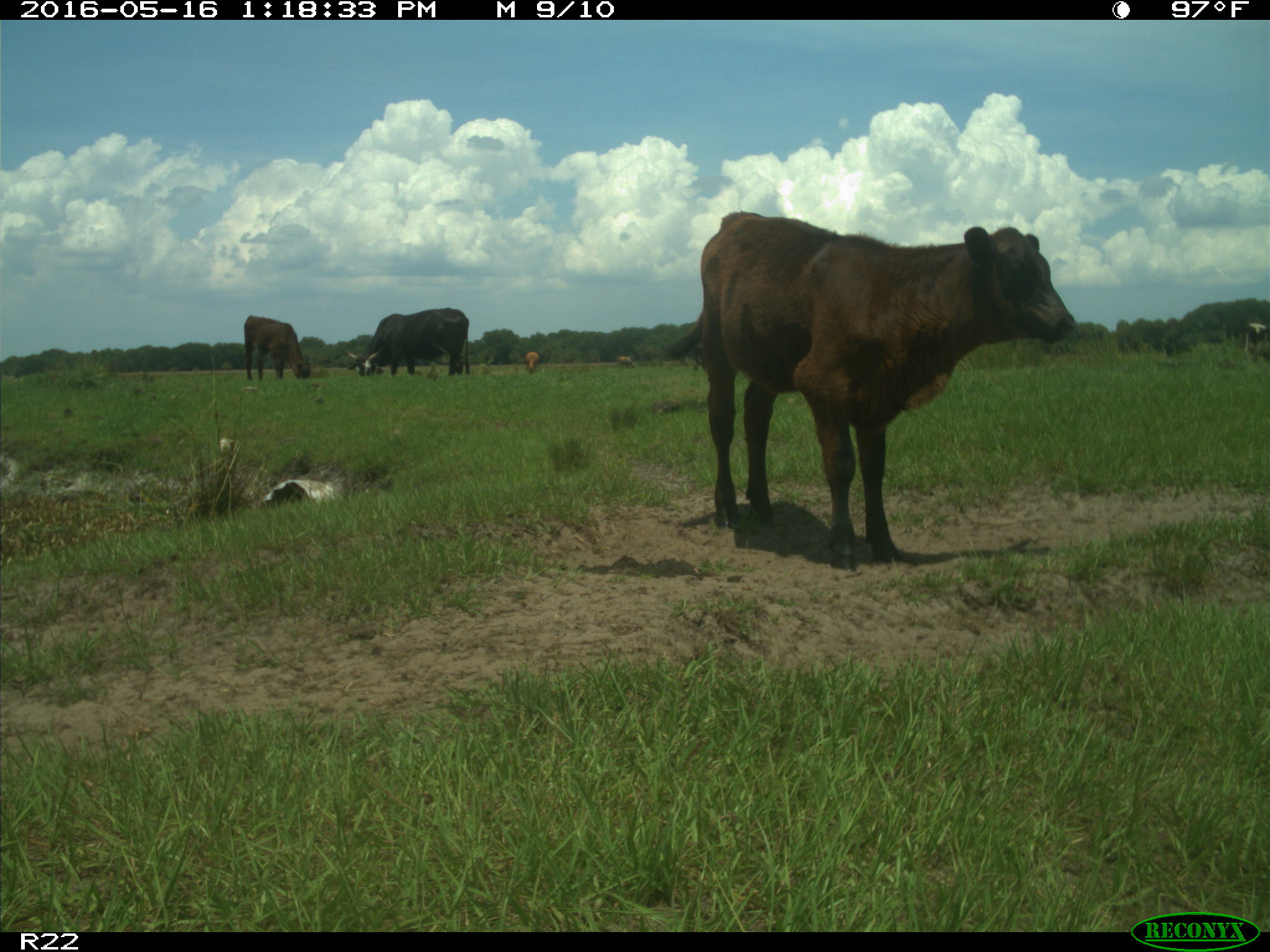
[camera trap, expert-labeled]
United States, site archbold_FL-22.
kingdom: Animalia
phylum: Chordata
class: Mammalia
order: Artiodactyla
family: Bovidae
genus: Bos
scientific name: Bos taurus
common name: domestic cow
Bos taurus (domestic cow).